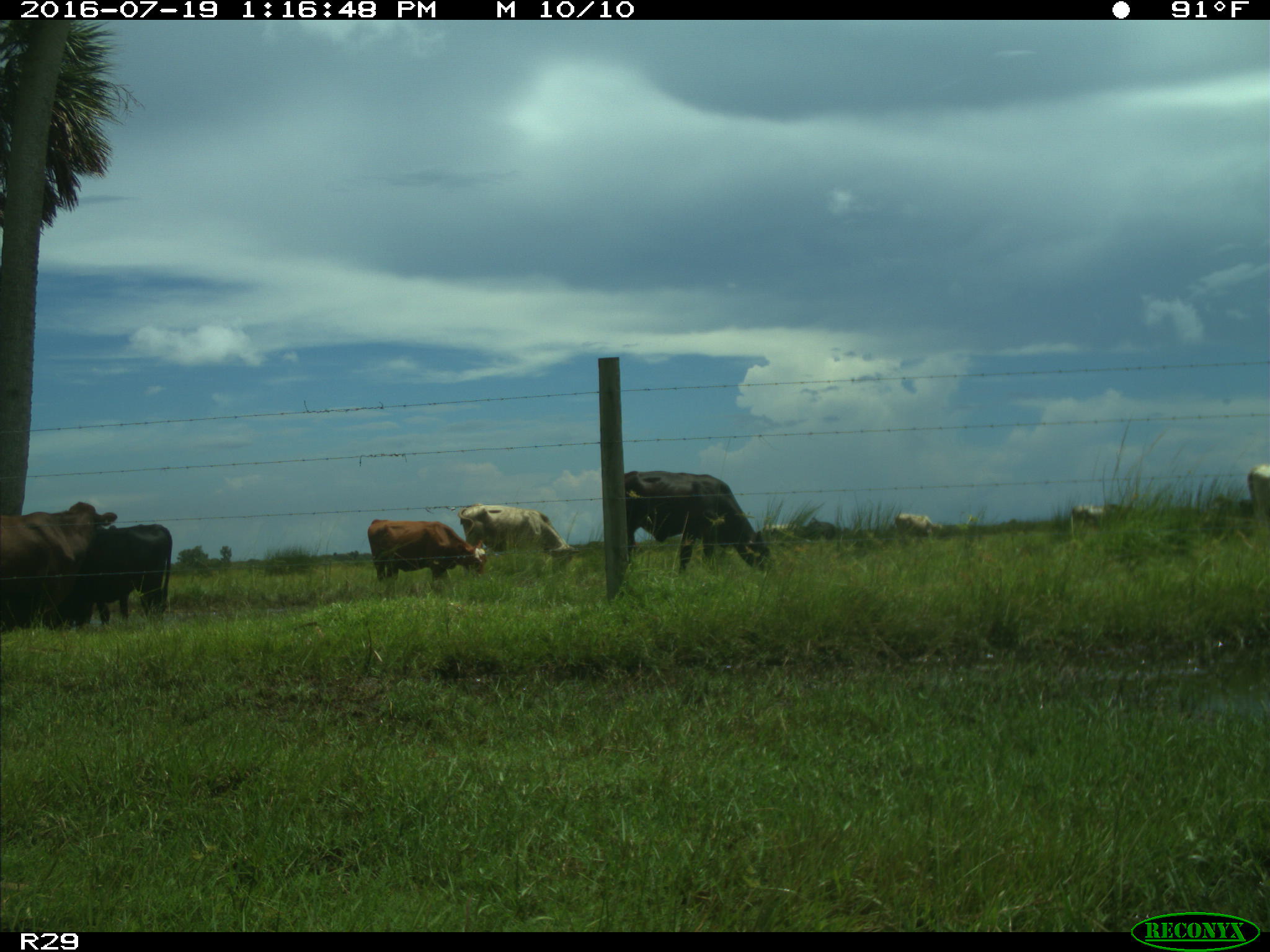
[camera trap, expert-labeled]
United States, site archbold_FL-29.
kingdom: Animalia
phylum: Chordata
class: Mammalia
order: Artiodactyla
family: Bovidae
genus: Bos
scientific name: Bos taurus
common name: domestic cow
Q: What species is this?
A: Bos taurus (domestic cow).